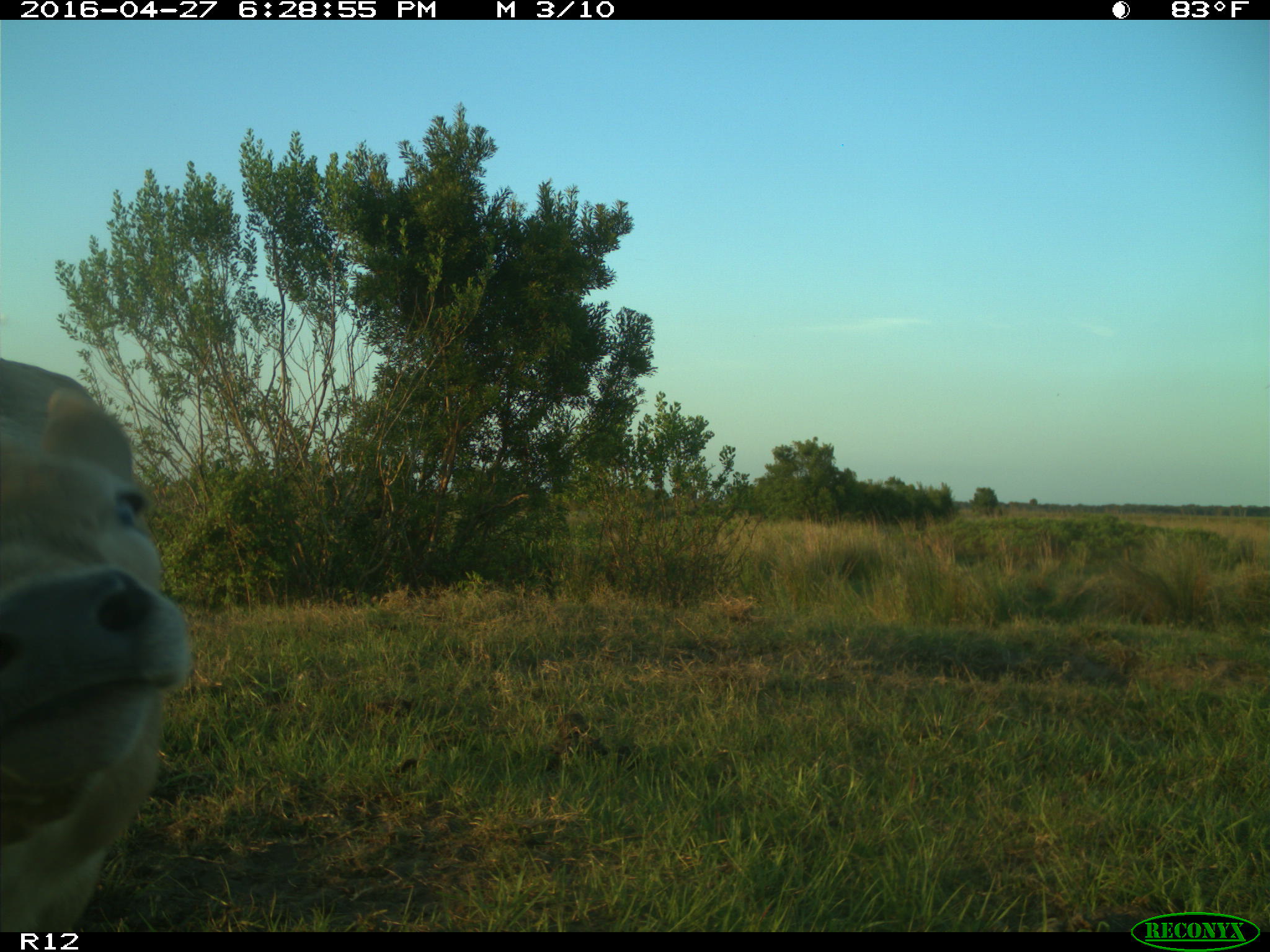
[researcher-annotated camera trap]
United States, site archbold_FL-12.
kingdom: Animalia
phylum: Chordata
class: Mammalia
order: Artiodactyla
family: Bovidae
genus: Bos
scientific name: Bos taurus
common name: domestic cow